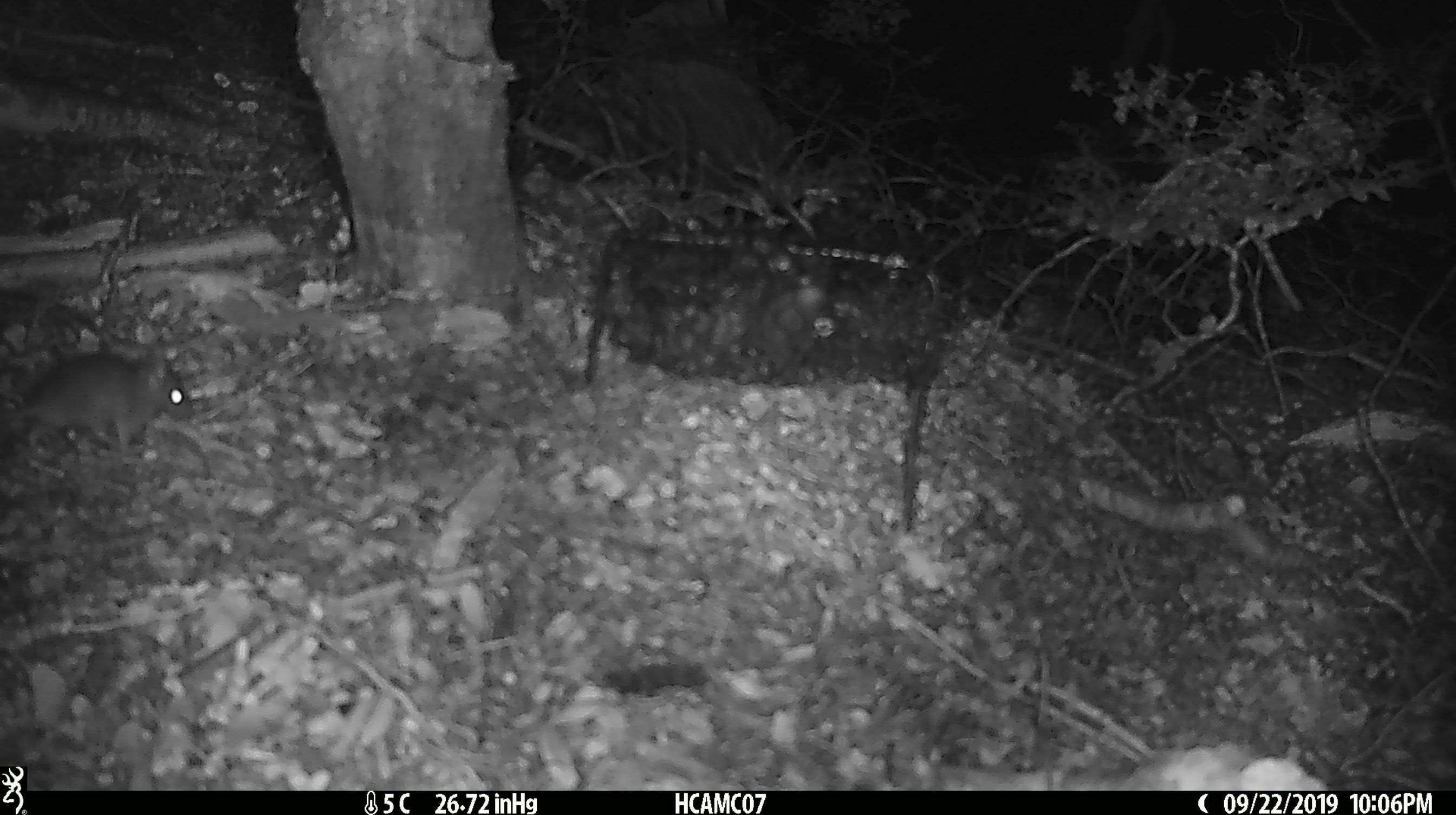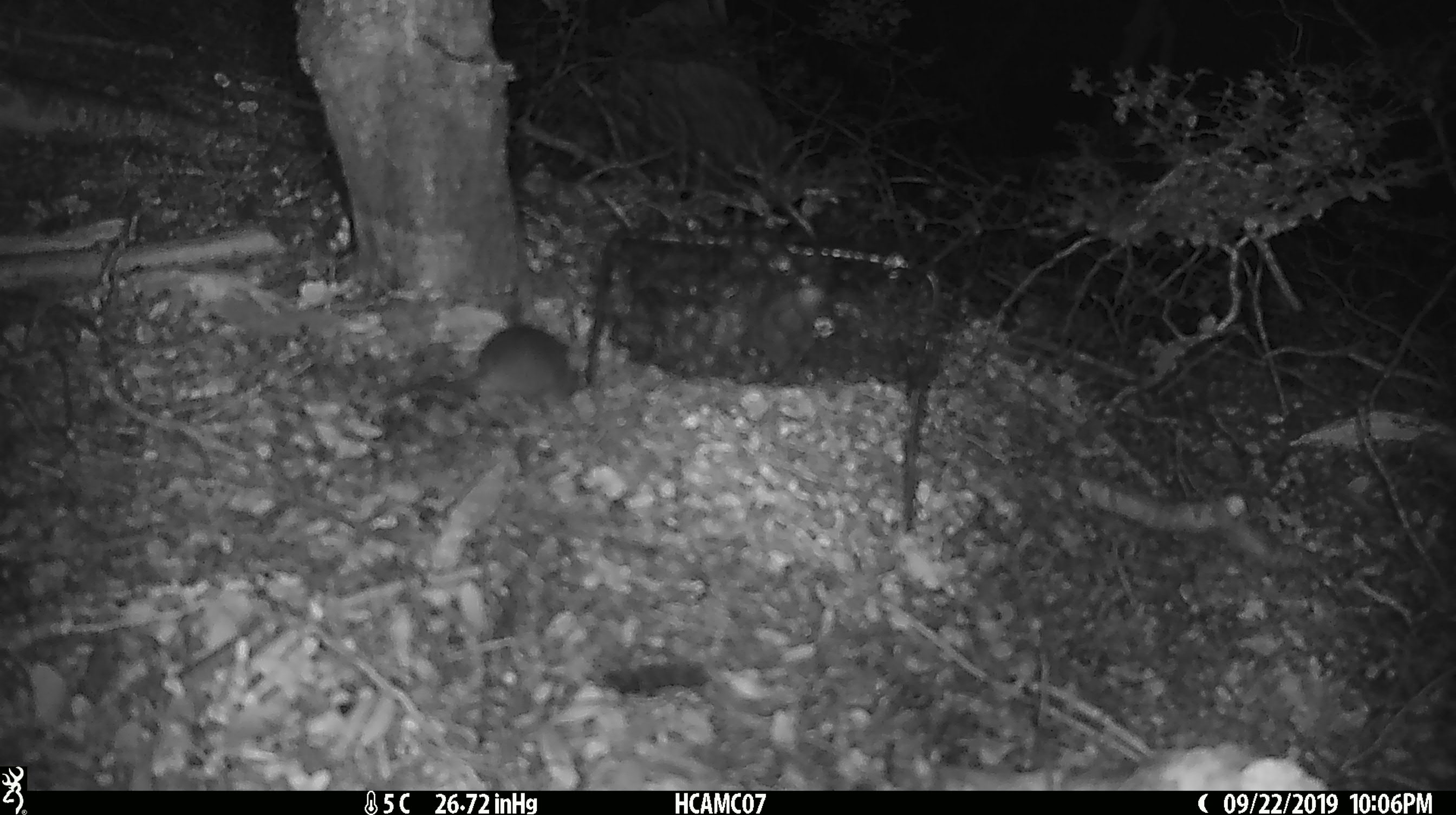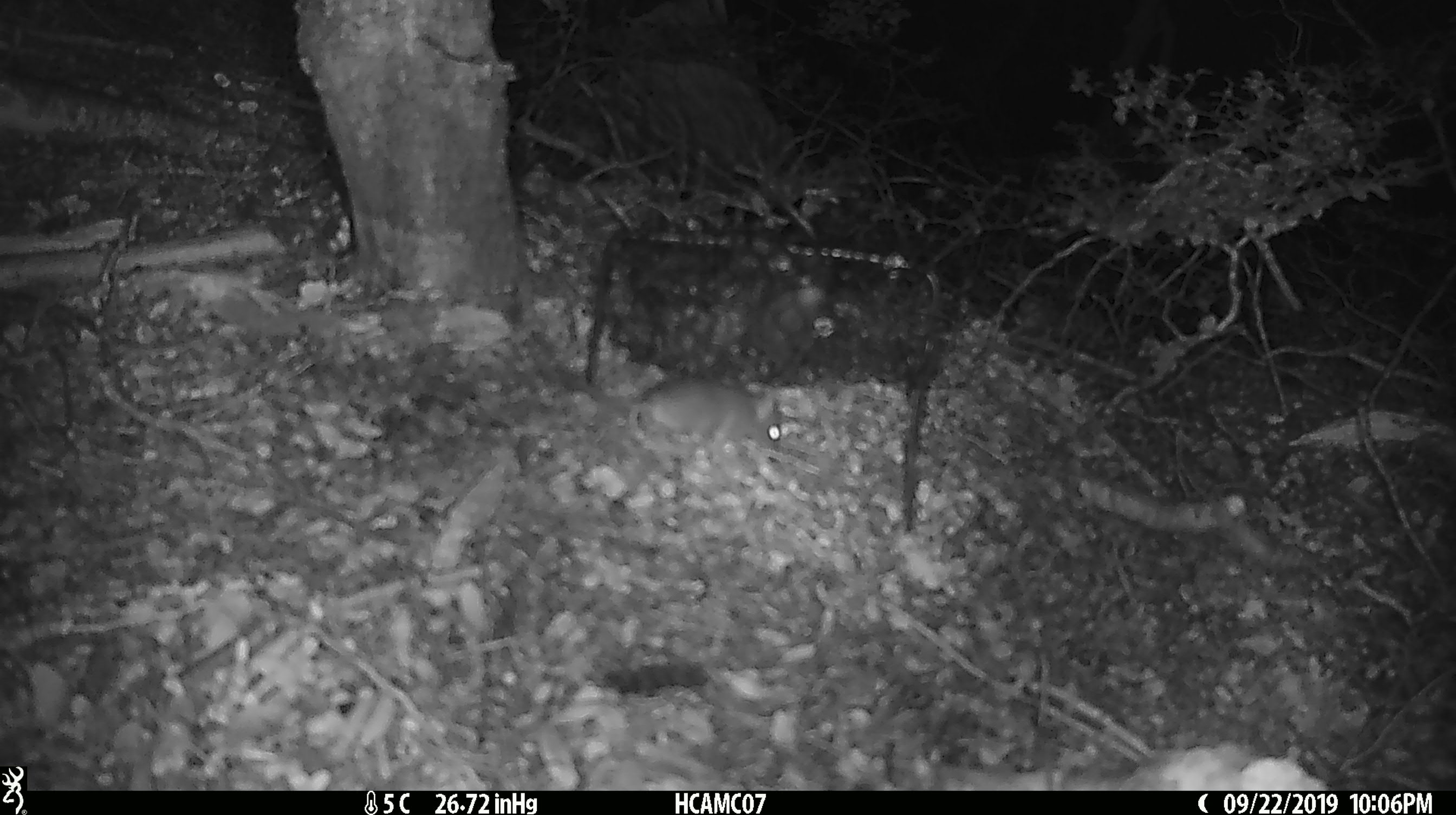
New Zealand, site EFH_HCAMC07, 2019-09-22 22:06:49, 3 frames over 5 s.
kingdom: Animalia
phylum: Chordata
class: Mammalia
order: Rodentia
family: Muridae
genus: Mus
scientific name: Mus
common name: mouse